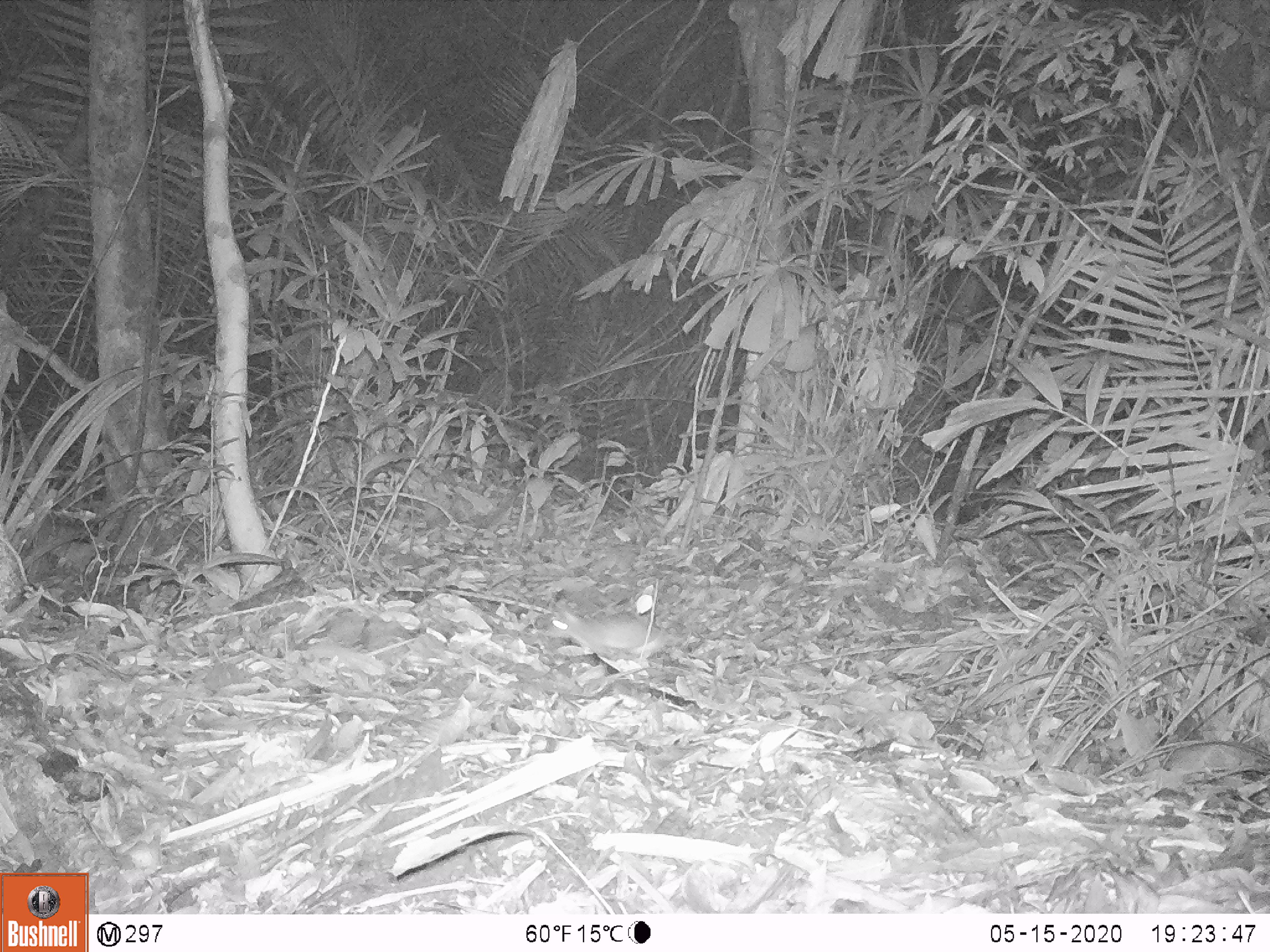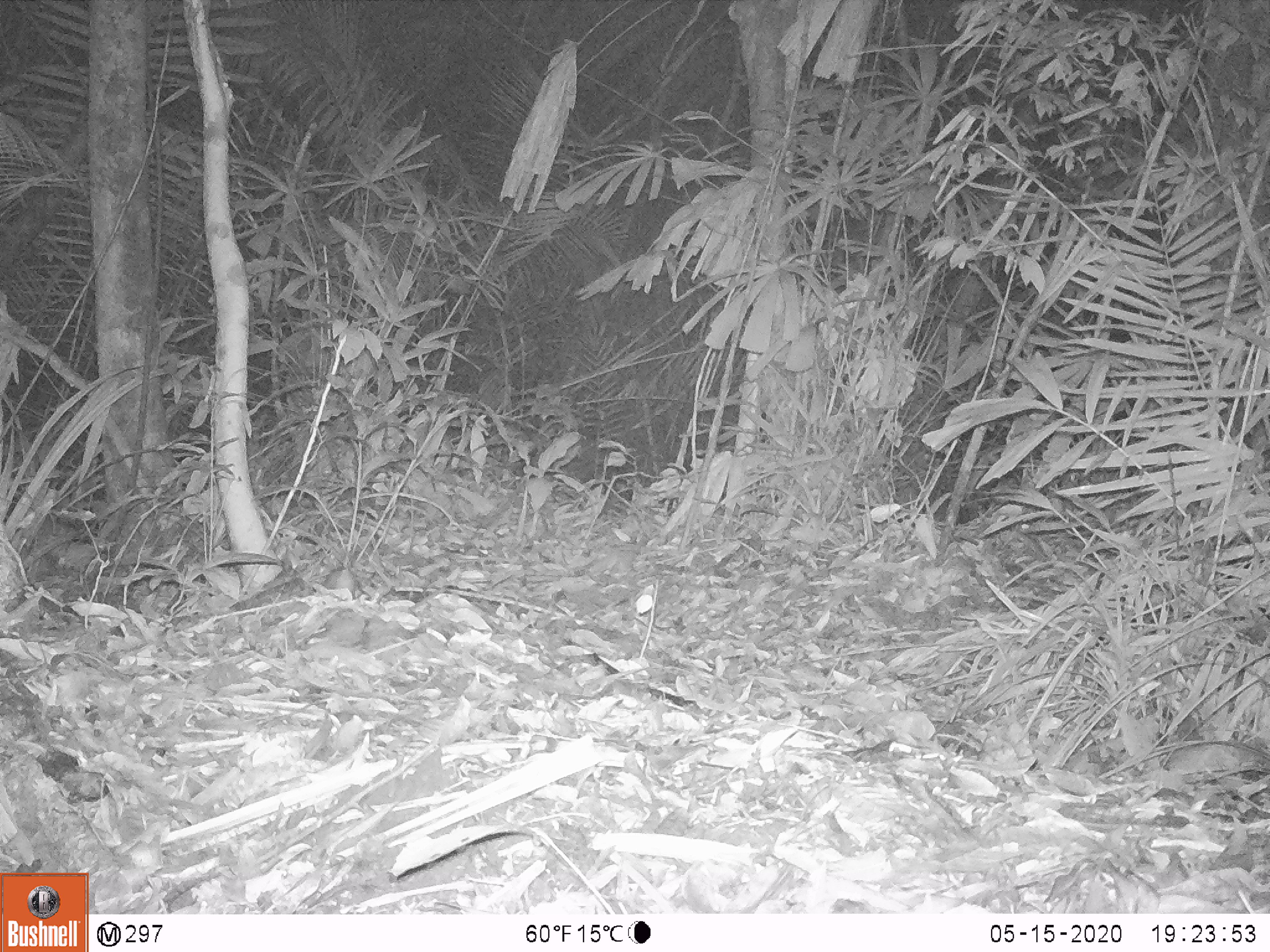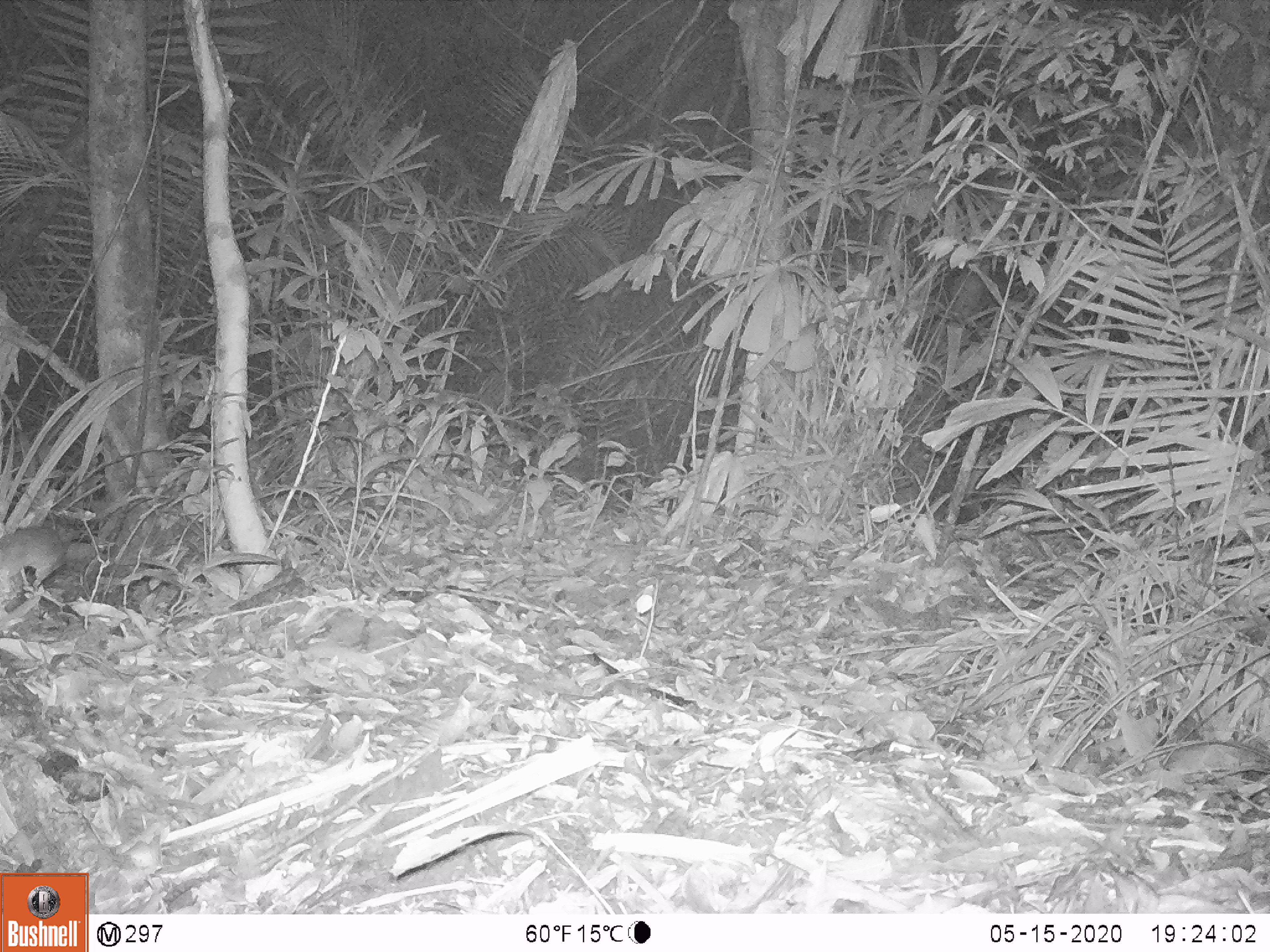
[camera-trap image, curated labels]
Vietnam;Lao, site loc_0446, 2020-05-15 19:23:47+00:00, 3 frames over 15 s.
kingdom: Animalia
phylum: Chordata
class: Mammalia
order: Rodentia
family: Muridae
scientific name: Muridae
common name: old-world mice and rats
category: unidentified murid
Unidentified murid (old-world mice and rats) (Muridae). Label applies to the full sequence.